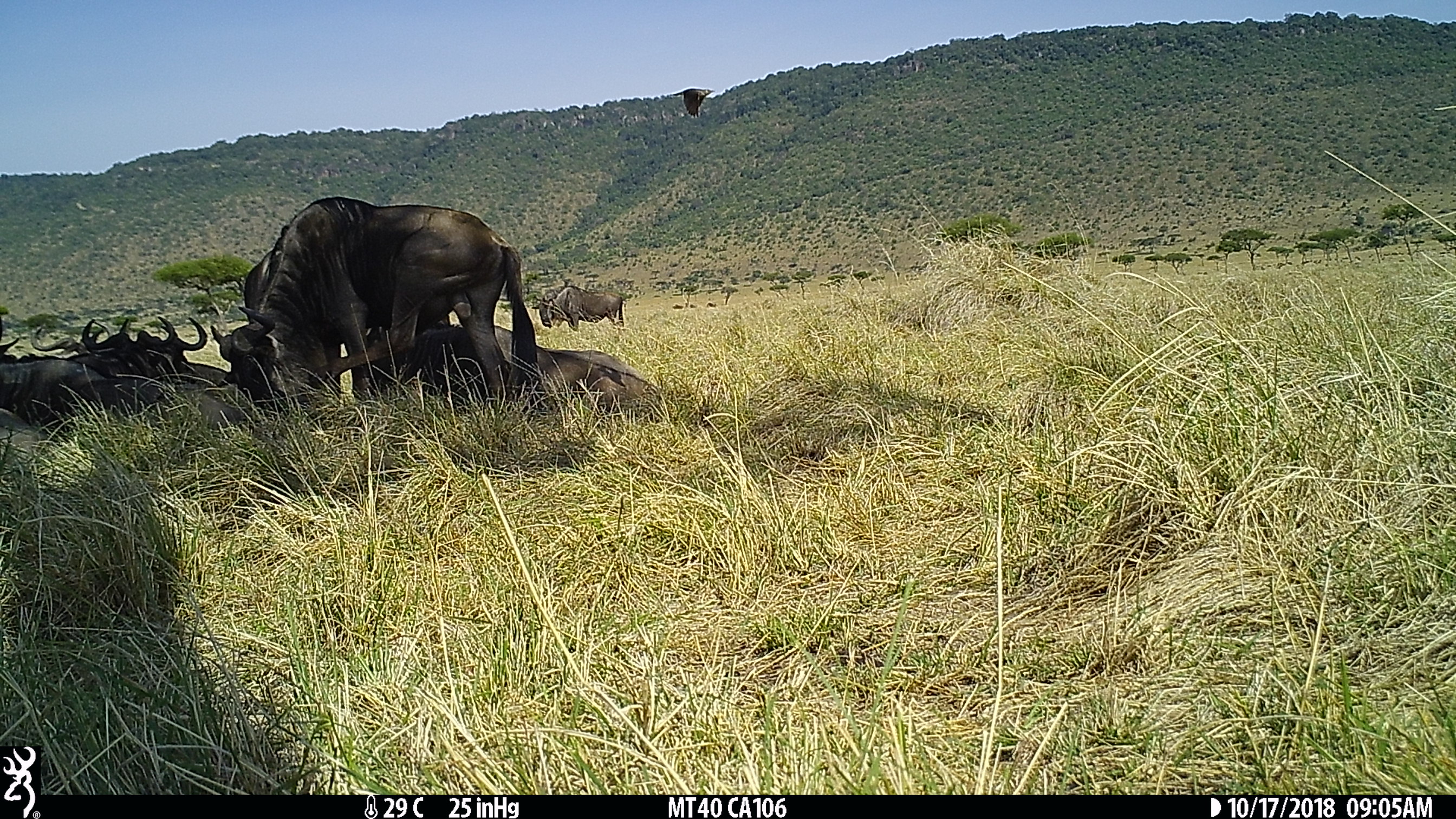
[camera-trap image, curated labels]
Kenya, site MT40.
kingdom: Animalia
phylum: Chordata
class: Mammalia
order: Artiodactyla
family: Bovidae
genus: Connochaetes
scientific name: Connochaetes taurinus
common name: blue wildebeest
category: wildebeest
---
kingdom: Animalia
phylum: Chordata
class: Aves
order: Passeriformes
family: Sturnidae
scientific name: Sturnidae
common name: starling